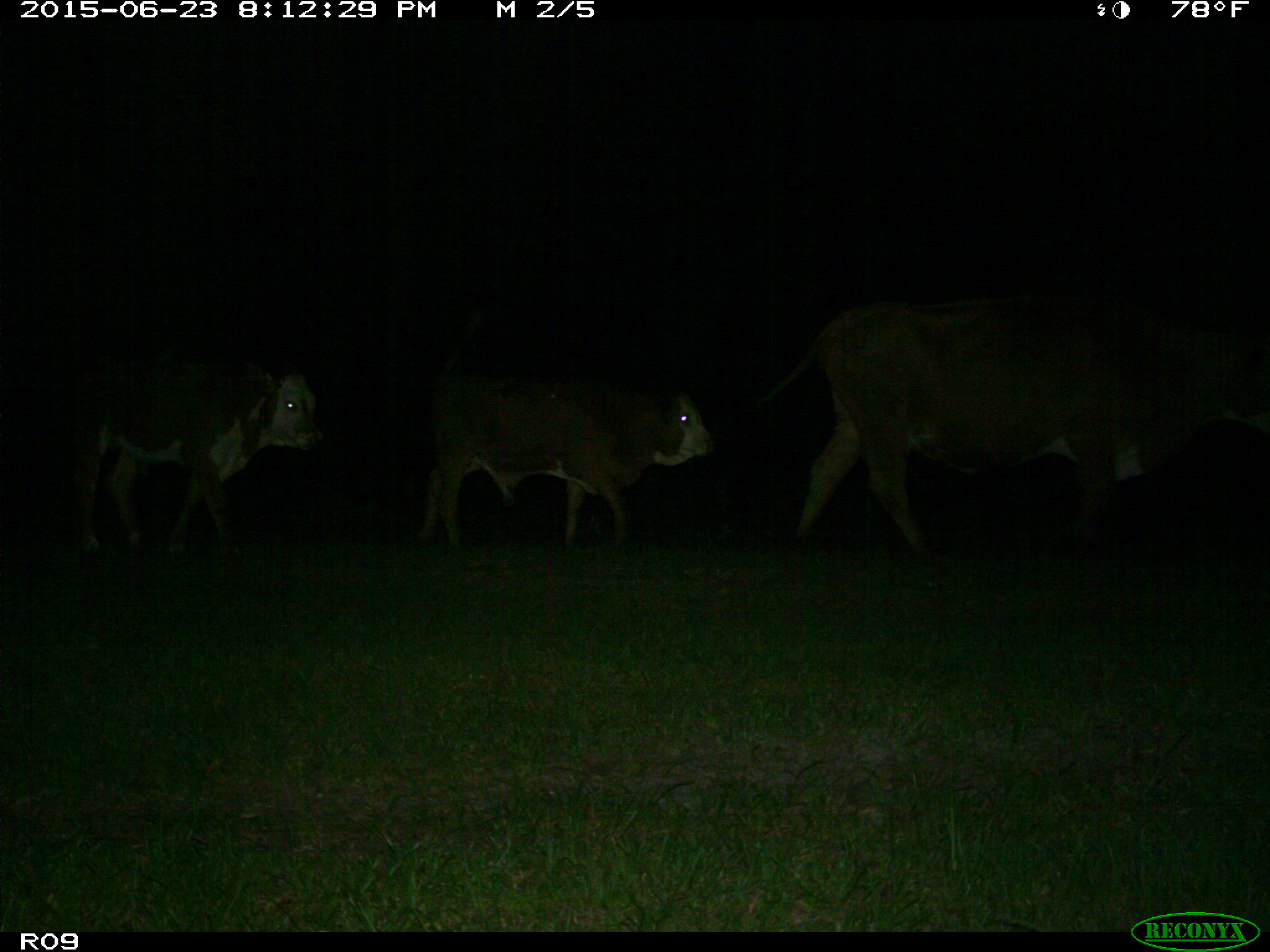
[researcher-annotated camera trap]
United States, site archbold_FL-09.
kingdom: Animalia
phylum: Chordata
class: Mammalia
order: Artiodactyla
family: Bovidae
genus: Bos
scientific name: Bos taurus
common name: domestic cow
Bos taurus (domestic cow).